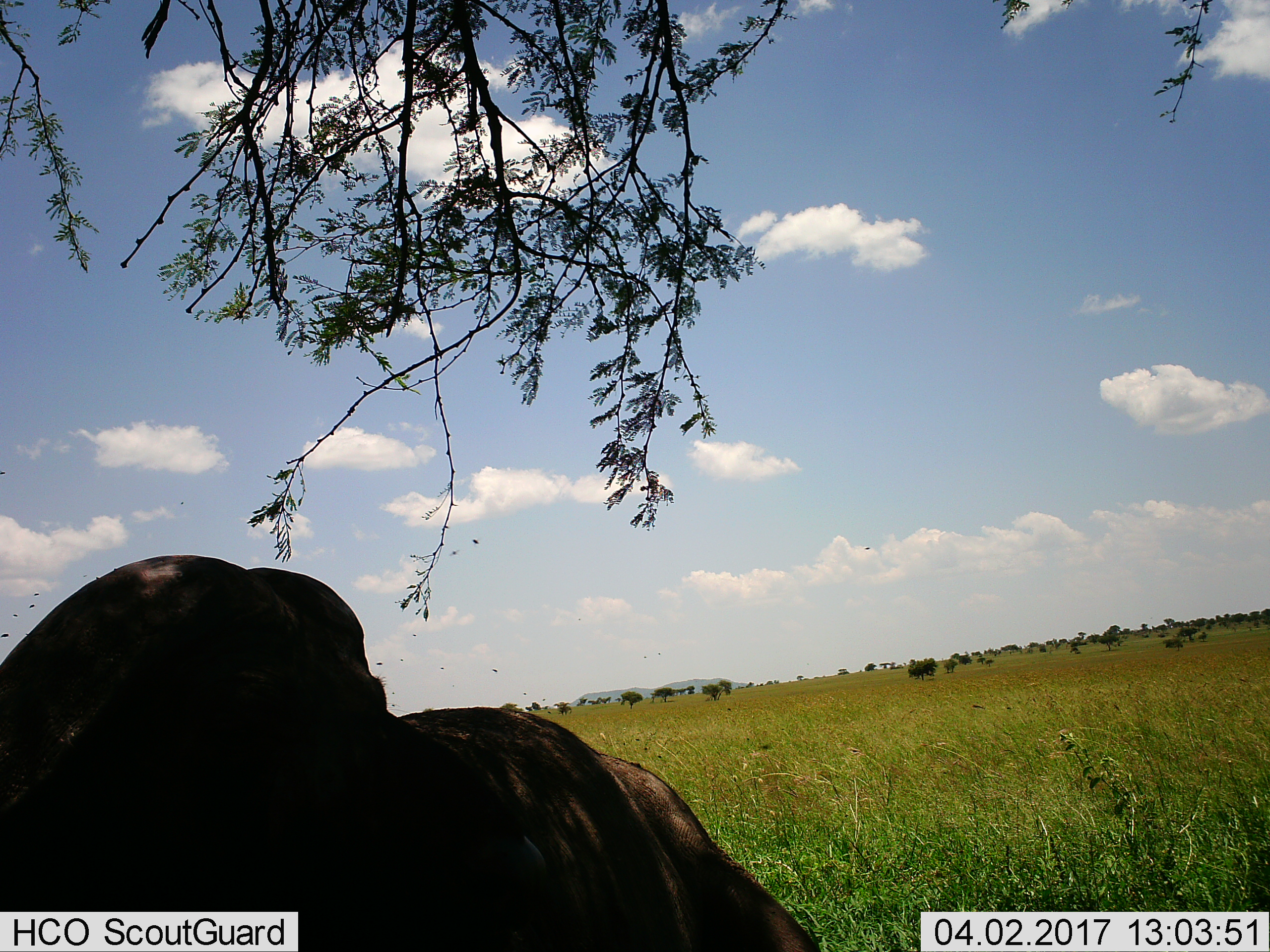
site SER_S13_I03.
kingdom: Animalia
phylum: Chordata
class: Mammalia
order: Artiodactyla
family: Bovidae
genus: Syncerus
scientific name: Syncerus caffer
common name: african buffalo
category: buffalo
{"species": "buffalo (african buffalo) (Syncerus caffer)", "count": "1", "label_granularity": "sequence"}